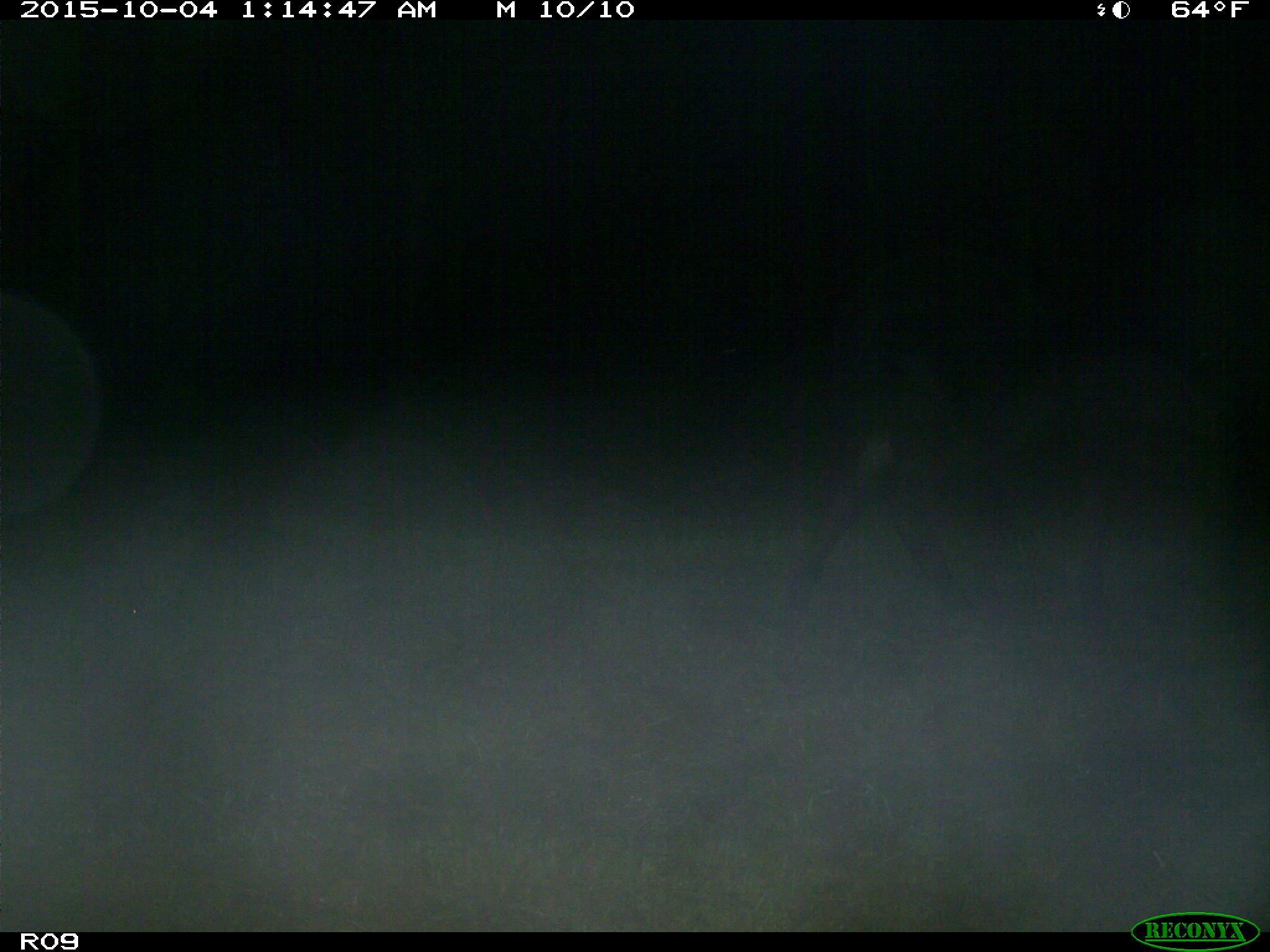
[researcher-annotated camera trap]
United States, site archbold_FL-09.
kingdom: Animalia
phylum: Chordata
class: Mammalia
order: Artiodactyla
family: Bovidae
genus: Bos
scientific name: Bos taurus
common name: domestic cow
Bos taurus (domestic cow).